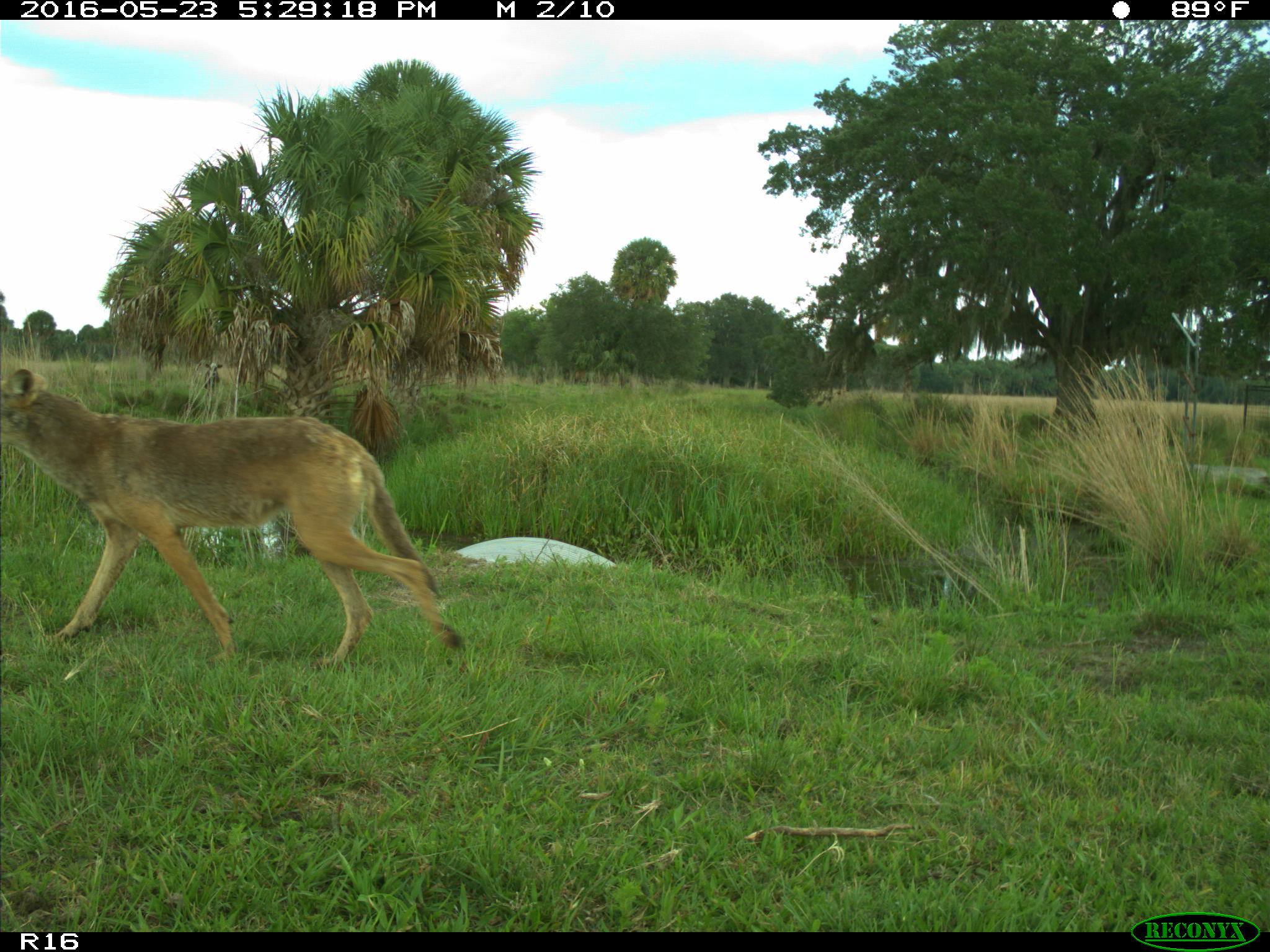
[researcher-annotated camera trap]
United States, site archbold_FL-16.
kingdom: Animalia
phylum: Chordata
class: Mammalia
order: Carnivora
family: Canidae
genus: Canis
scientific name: Canis latrans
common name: coyote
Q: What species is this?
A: Canis latrans (coyote).